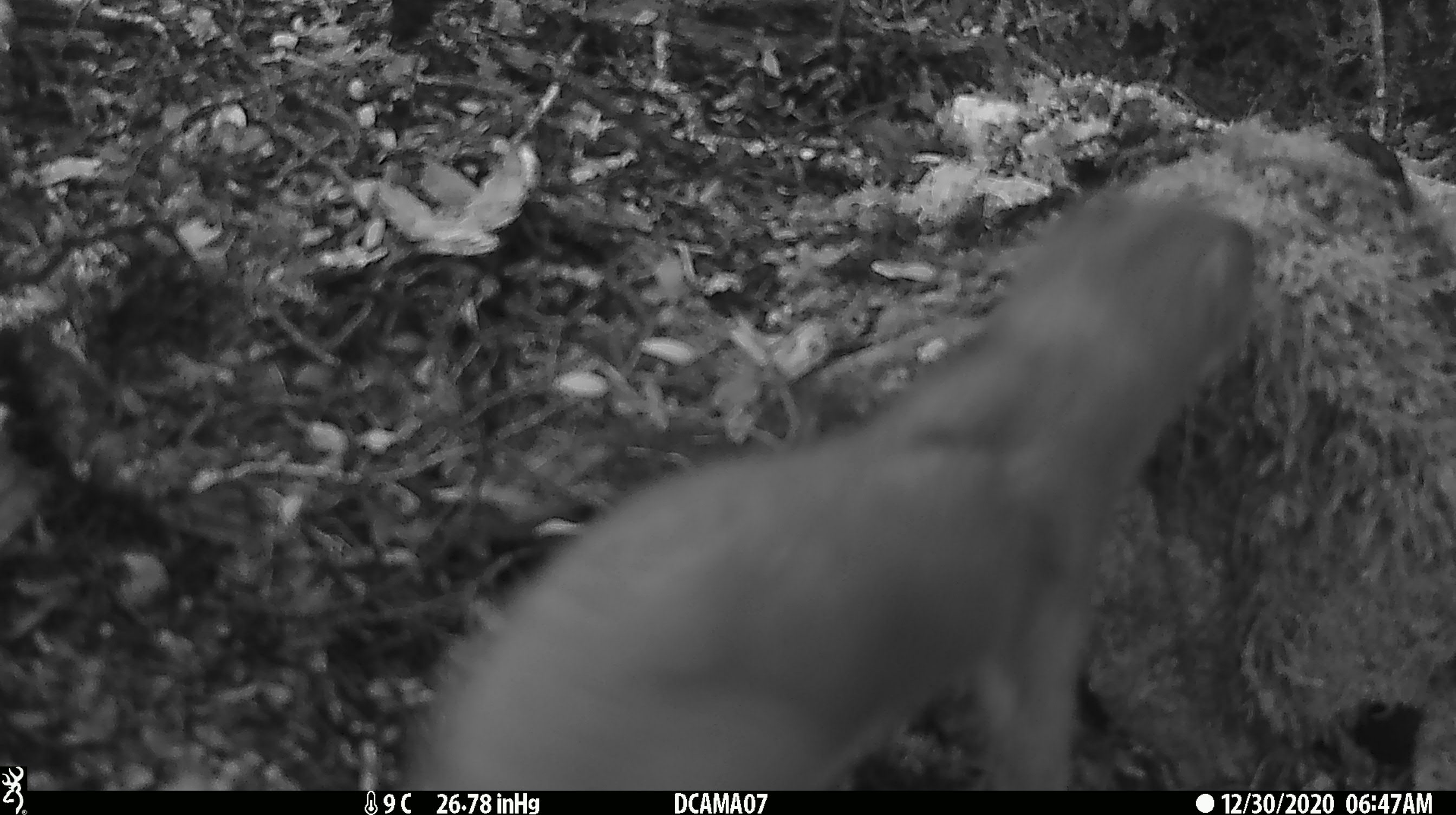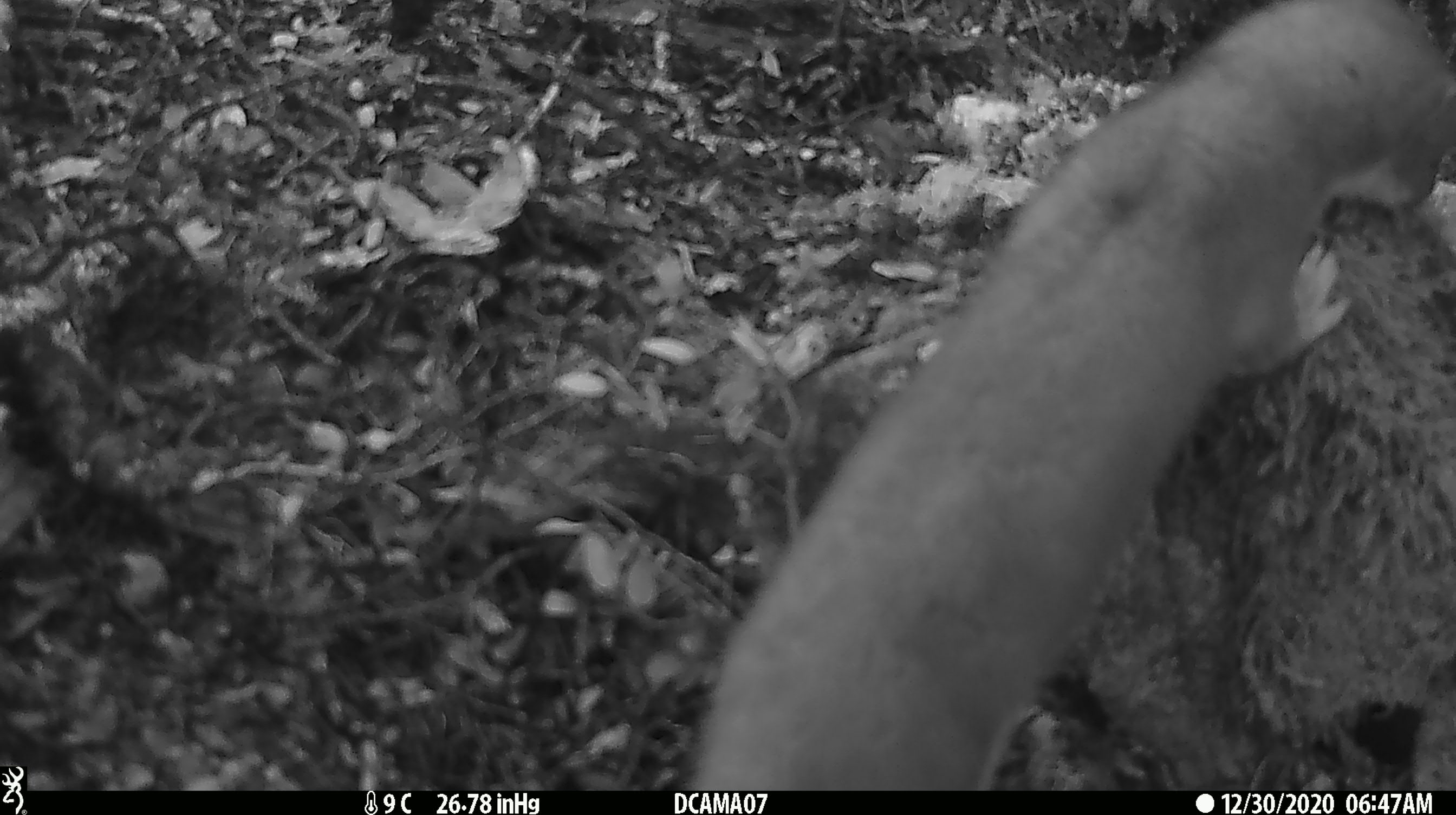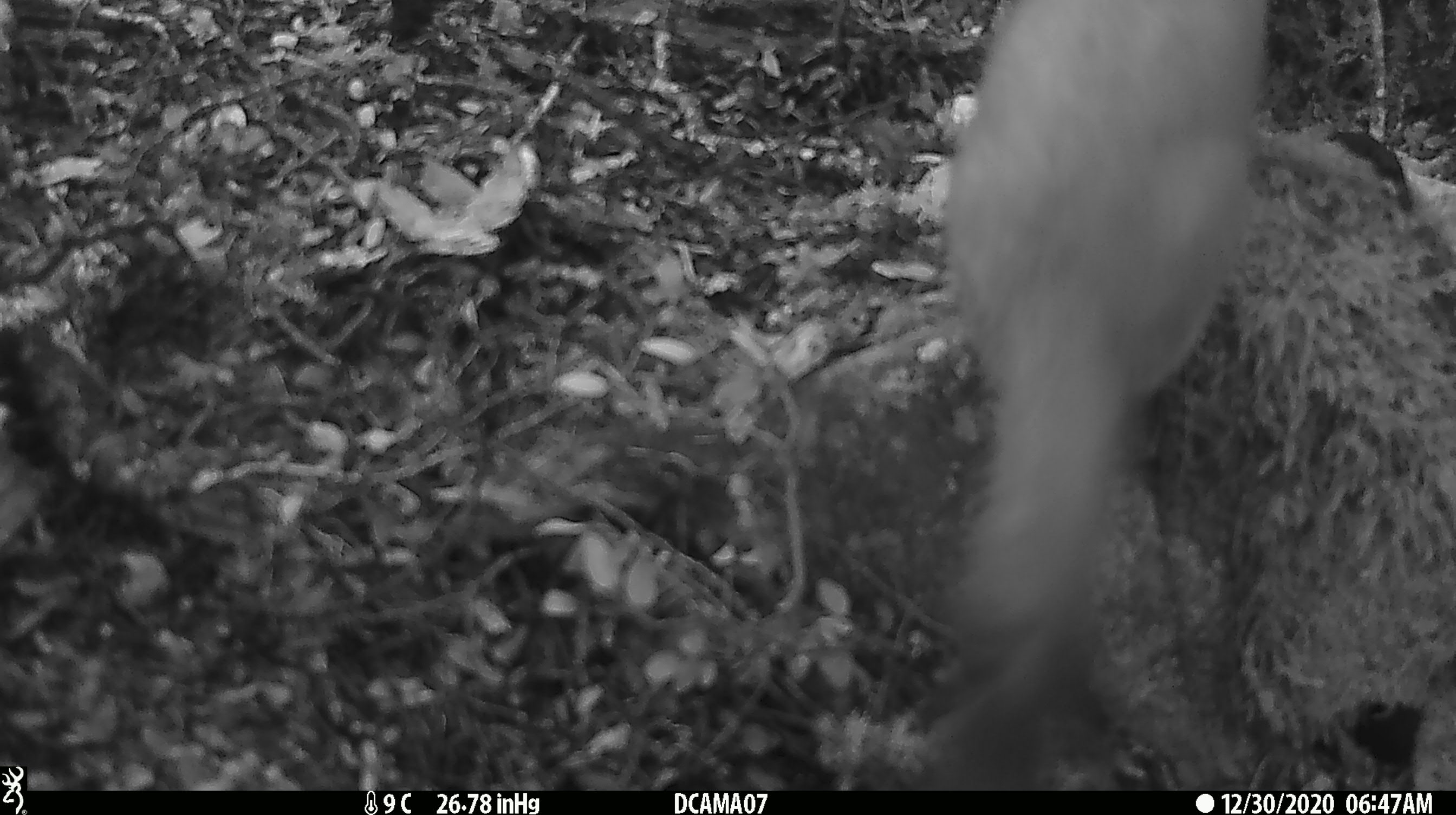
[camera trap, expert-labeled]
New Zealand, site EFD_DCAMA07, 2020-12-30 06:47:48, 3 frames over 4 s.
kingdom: Animalia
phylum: Chordata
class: Mammalia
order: Carnivora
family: Mustelidae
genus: Mustela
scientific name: Mustela erminea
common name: stoat